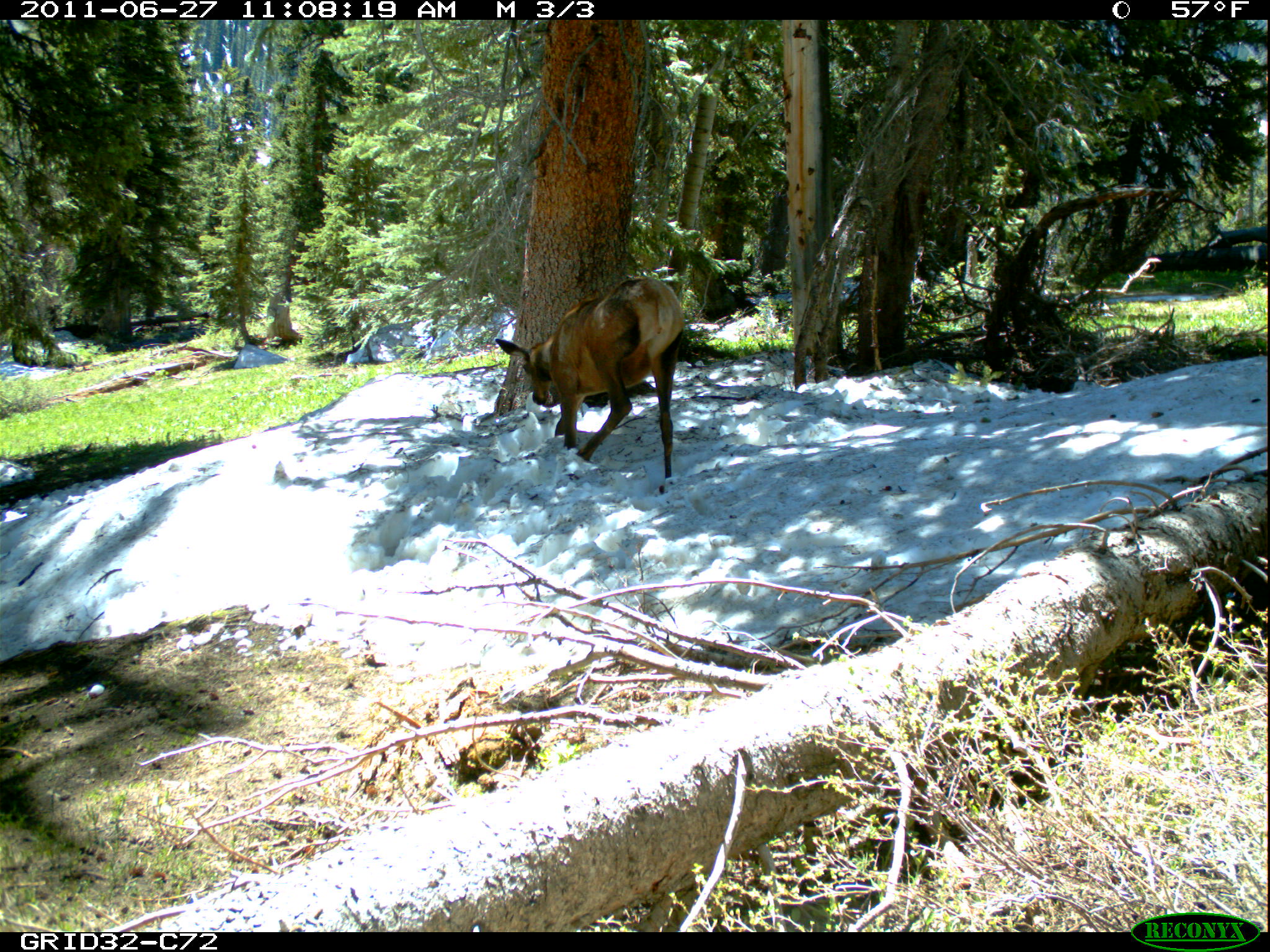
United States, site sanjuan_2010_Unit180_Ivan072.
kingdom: Animalia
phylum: Chordata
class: Mammalia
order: Artiodactyla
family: Cervidae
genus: Cervus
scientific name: Cervus elaphus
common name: red deer